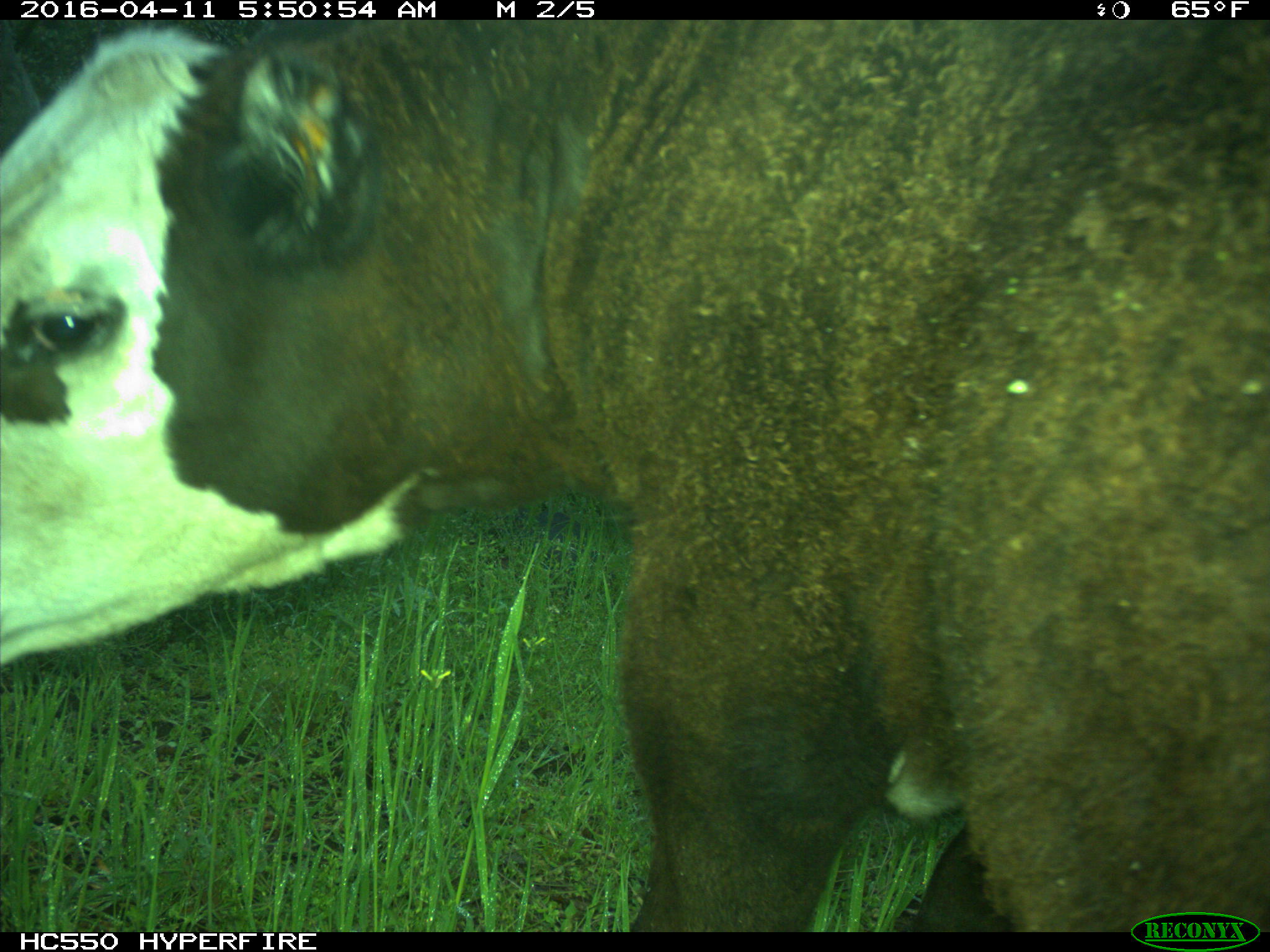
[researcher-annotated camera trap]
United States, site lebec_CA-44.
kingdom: Animalia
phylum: Chordata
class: Mammalia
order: Artiodactyla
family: Bovidae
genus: Bos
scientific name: Bos taurus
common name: domestic cow